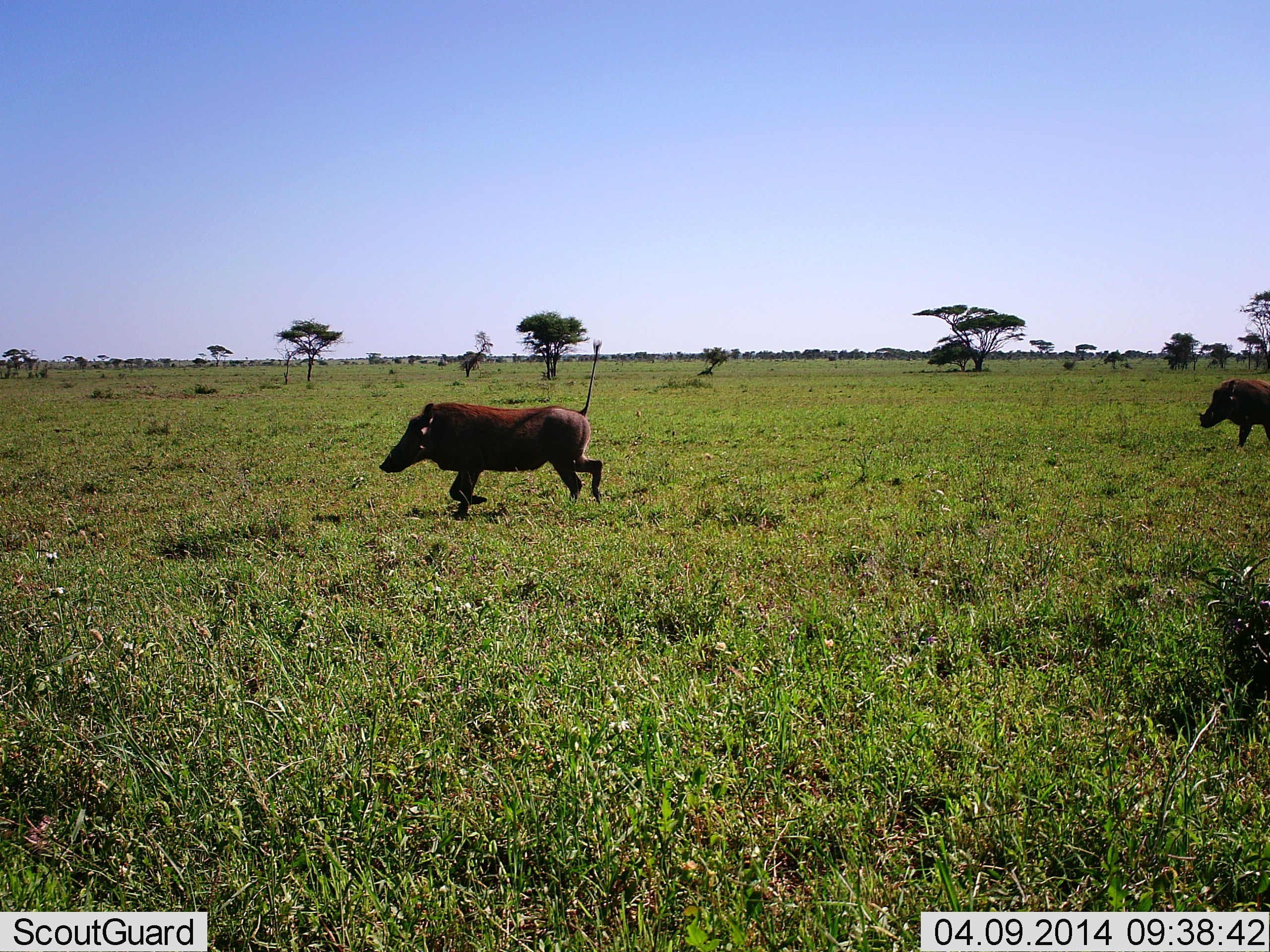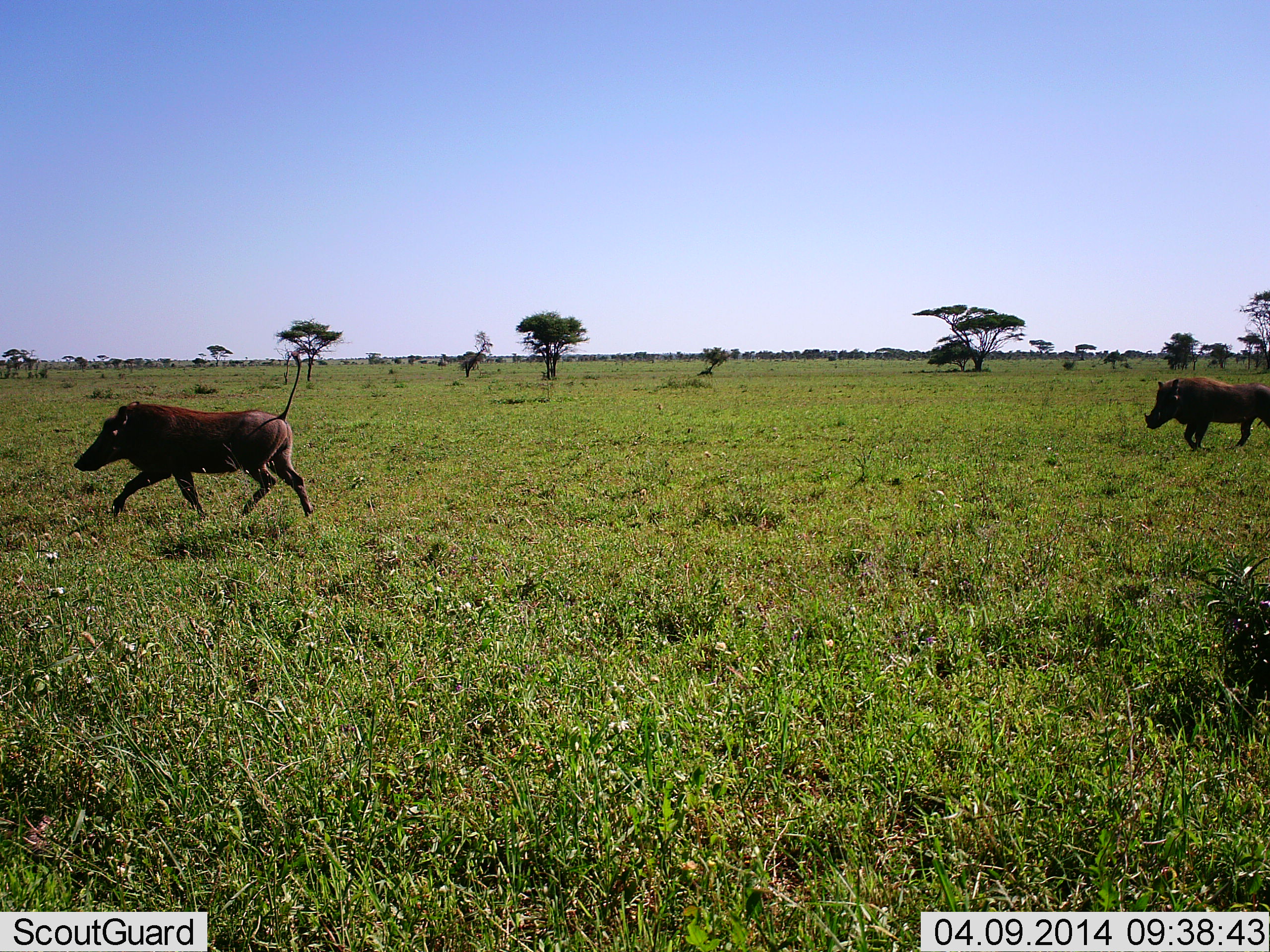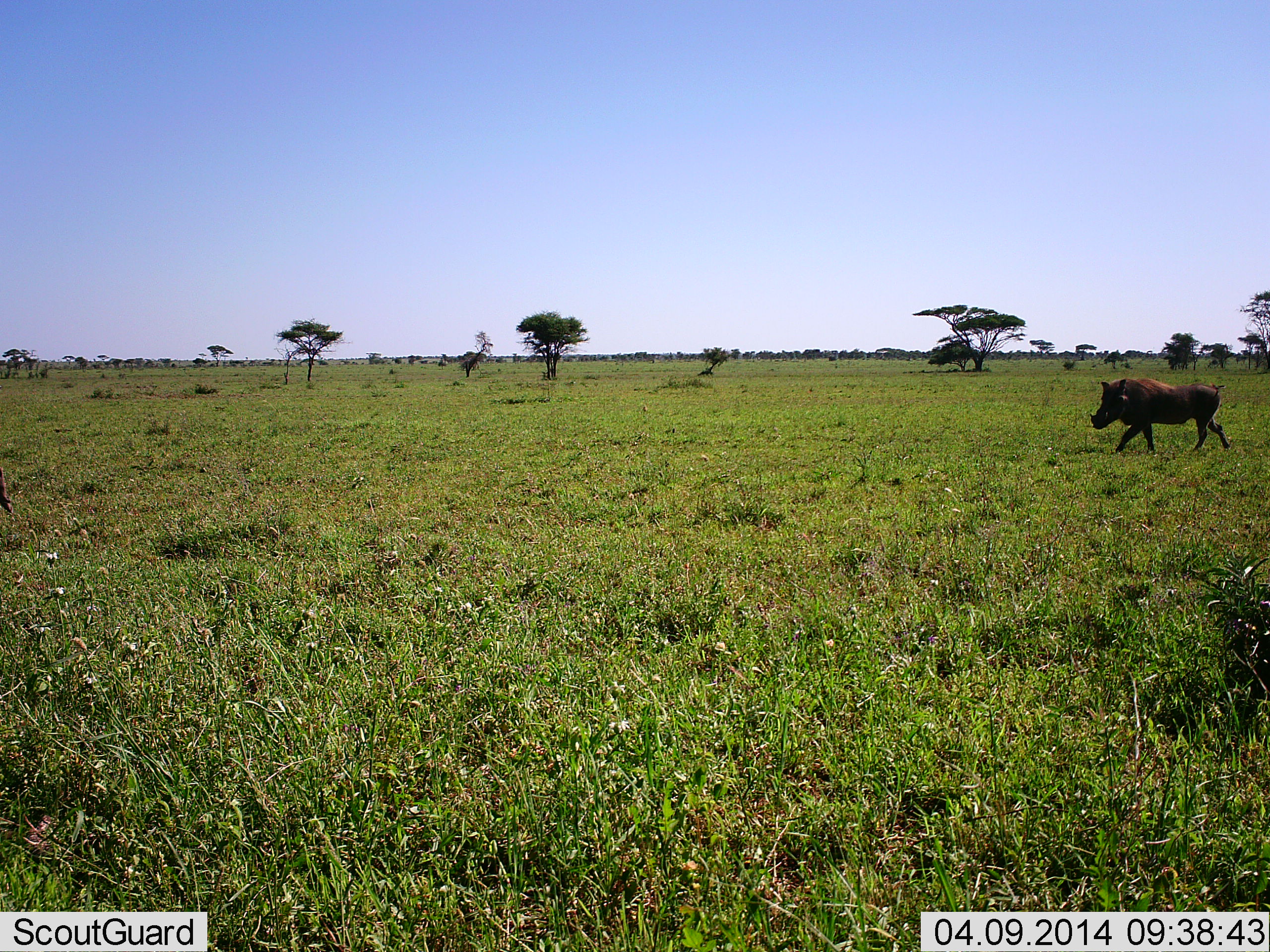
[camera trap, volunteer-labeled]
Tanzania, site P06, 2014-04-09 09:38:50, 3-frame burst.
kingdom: Animalia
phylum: Chordata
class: Mammalia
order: Artiodactyla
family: Suidae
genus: Phacochoerus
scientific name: Phacochoerus africanus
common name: warthog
Warthog (Phacochoerus africanus), count 2. Behavior (volunteer vote fractions): standing 0%, resting 0%, moving 100%, interacting 0%. Young present (vote fraction): 0%. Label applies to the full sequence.